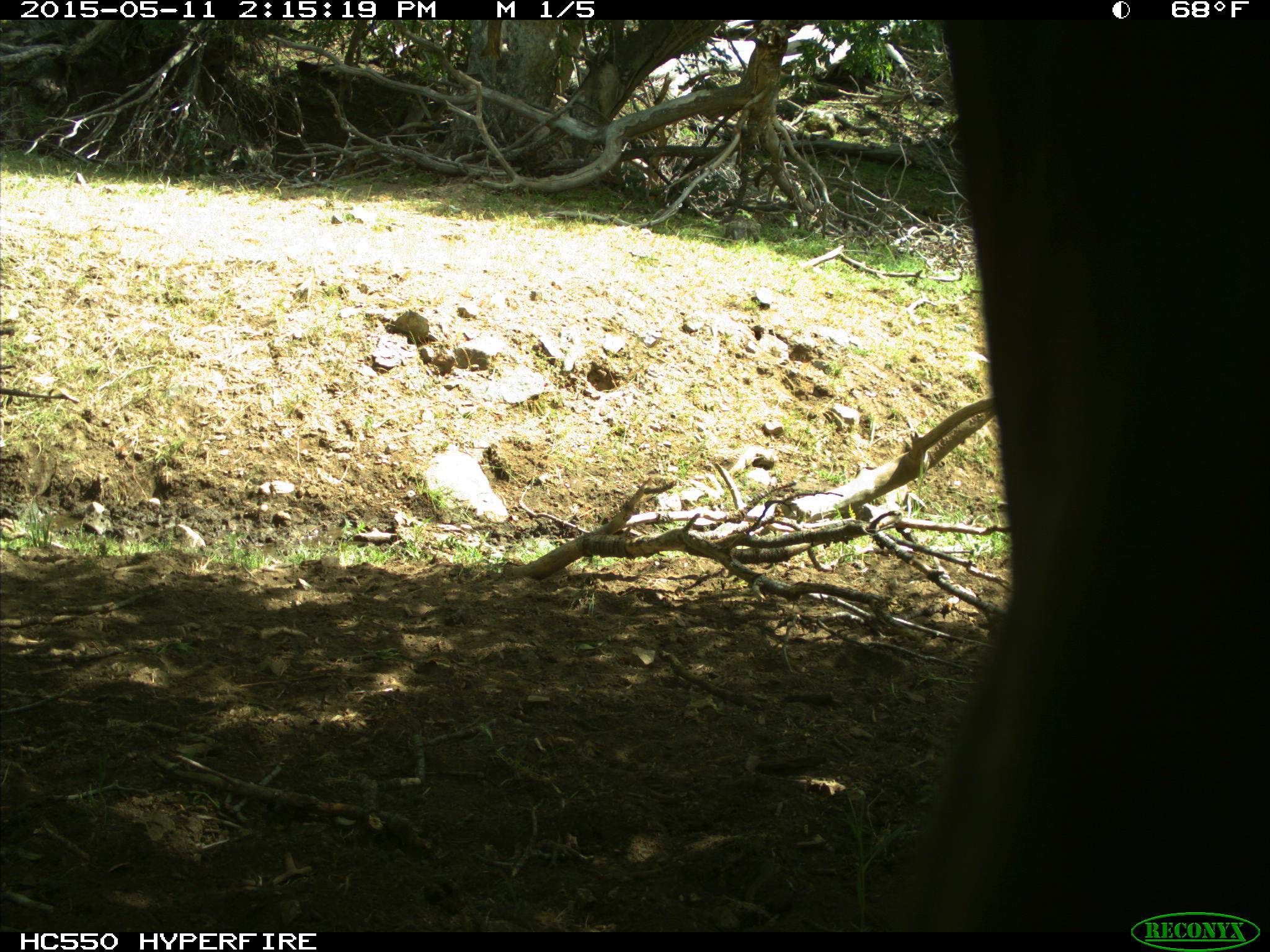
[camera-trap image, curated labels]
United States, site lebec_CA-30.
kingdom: Animalia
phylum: Chordata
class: Mammalia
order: Artiodactyla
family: Bovidae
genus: Bos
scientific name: Bos taurus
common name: domestic cow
Bos taurus (domestic cow).